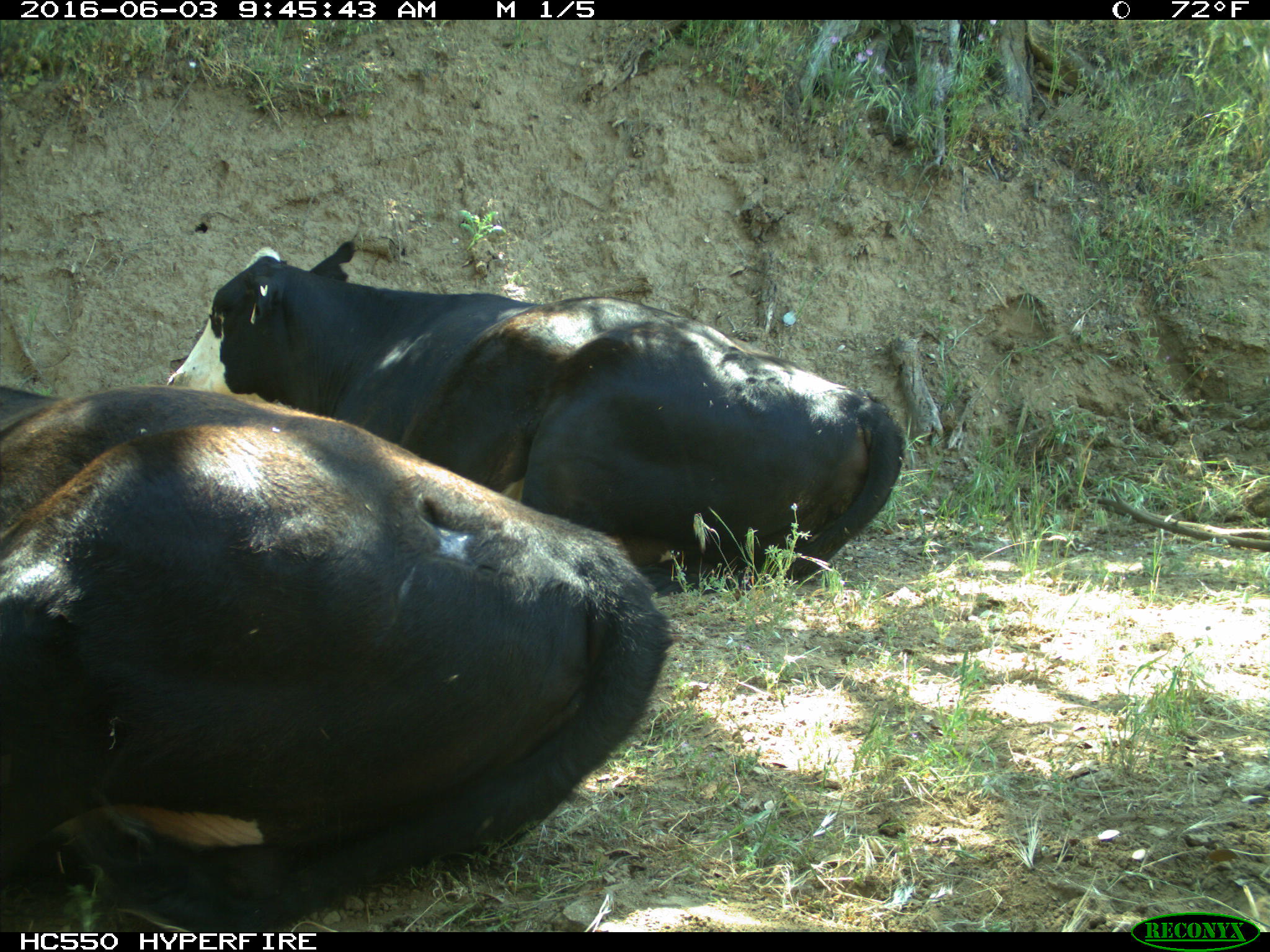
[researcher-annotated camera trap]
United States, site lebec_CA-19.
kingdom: Animalia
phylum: Chordata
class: Mammalia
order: Artiodactyla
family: Bovidae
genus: Bos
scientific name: Bos taurus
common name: domestic cow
Bos taurus (domestic cow).